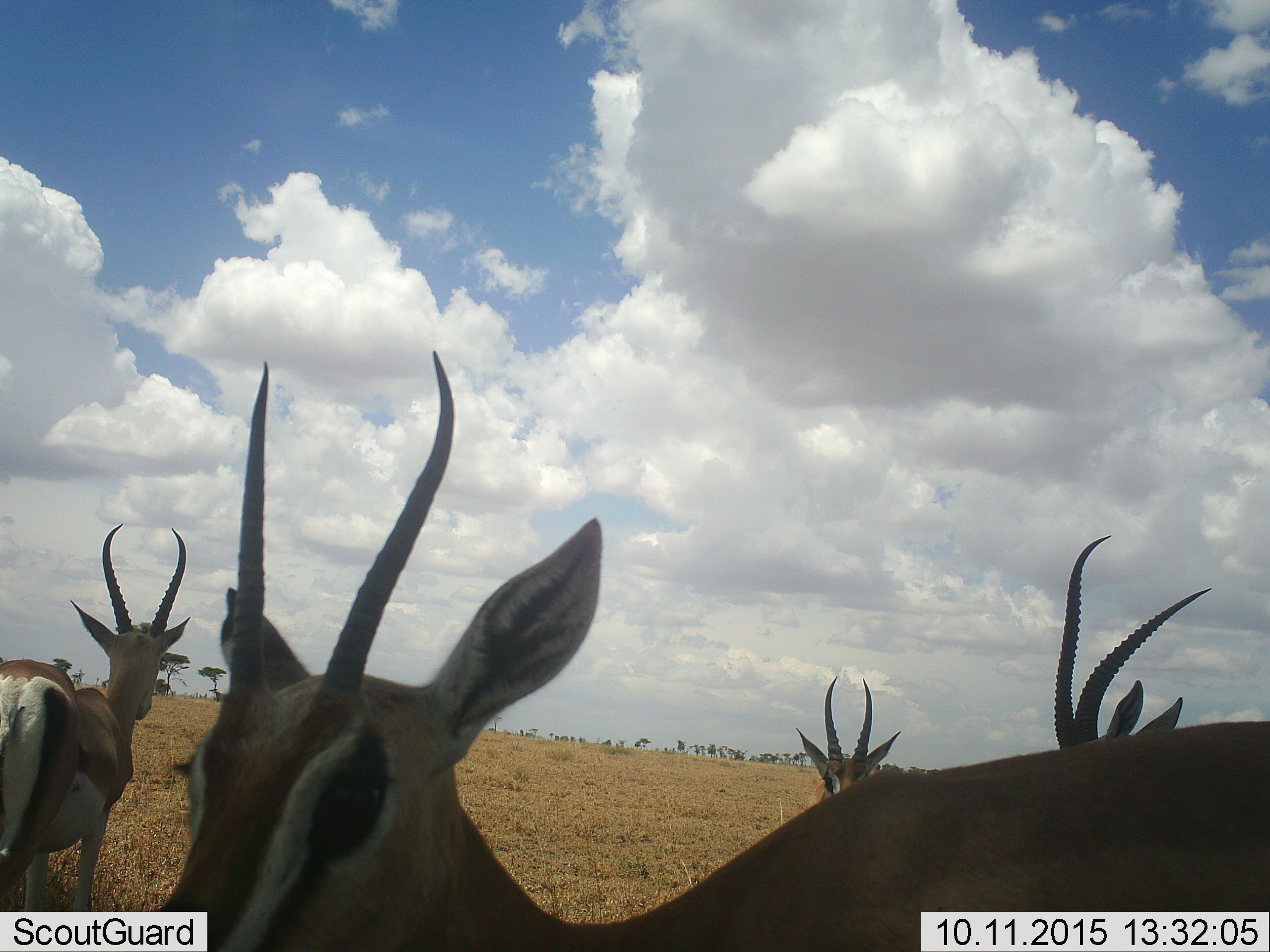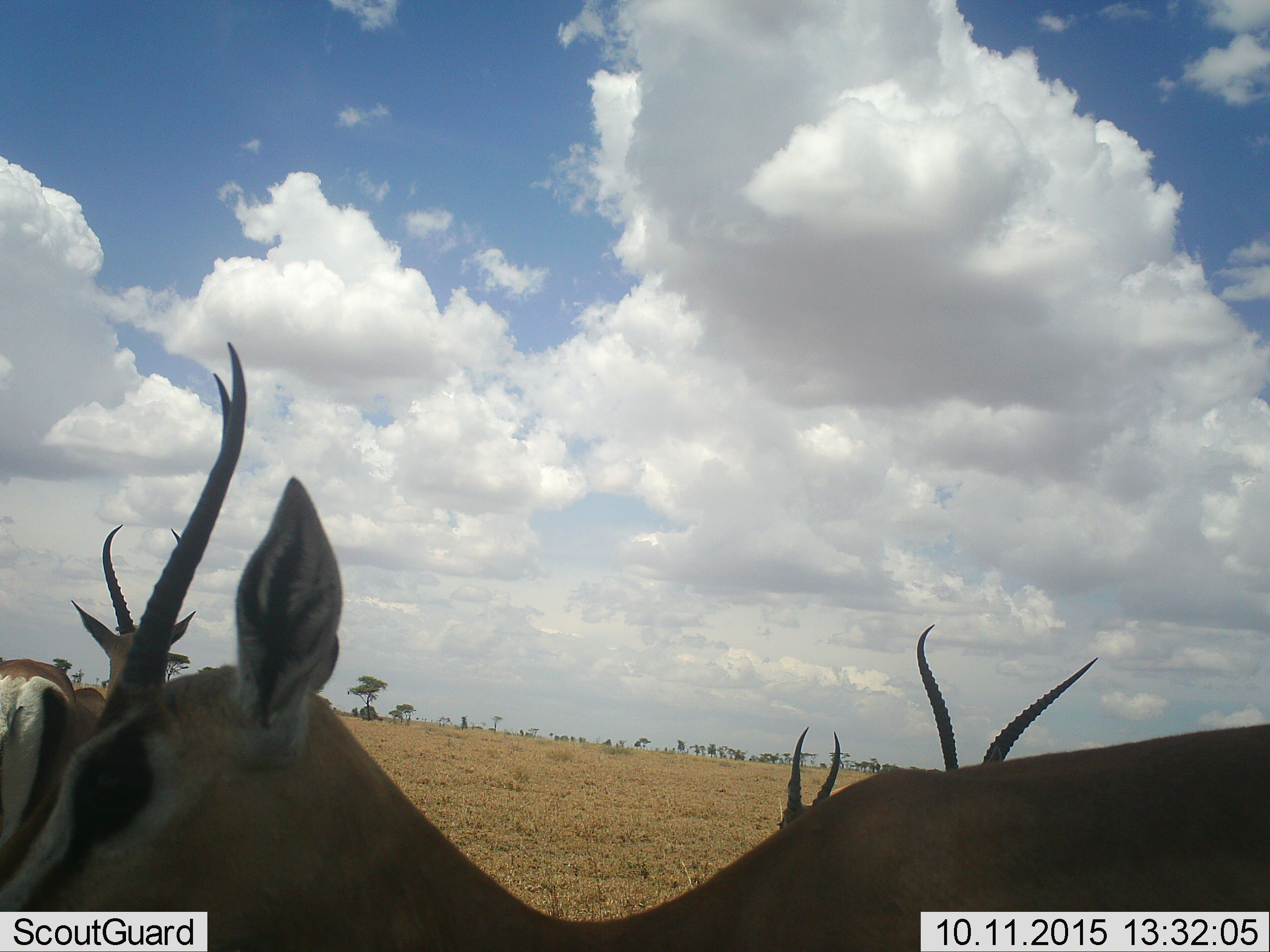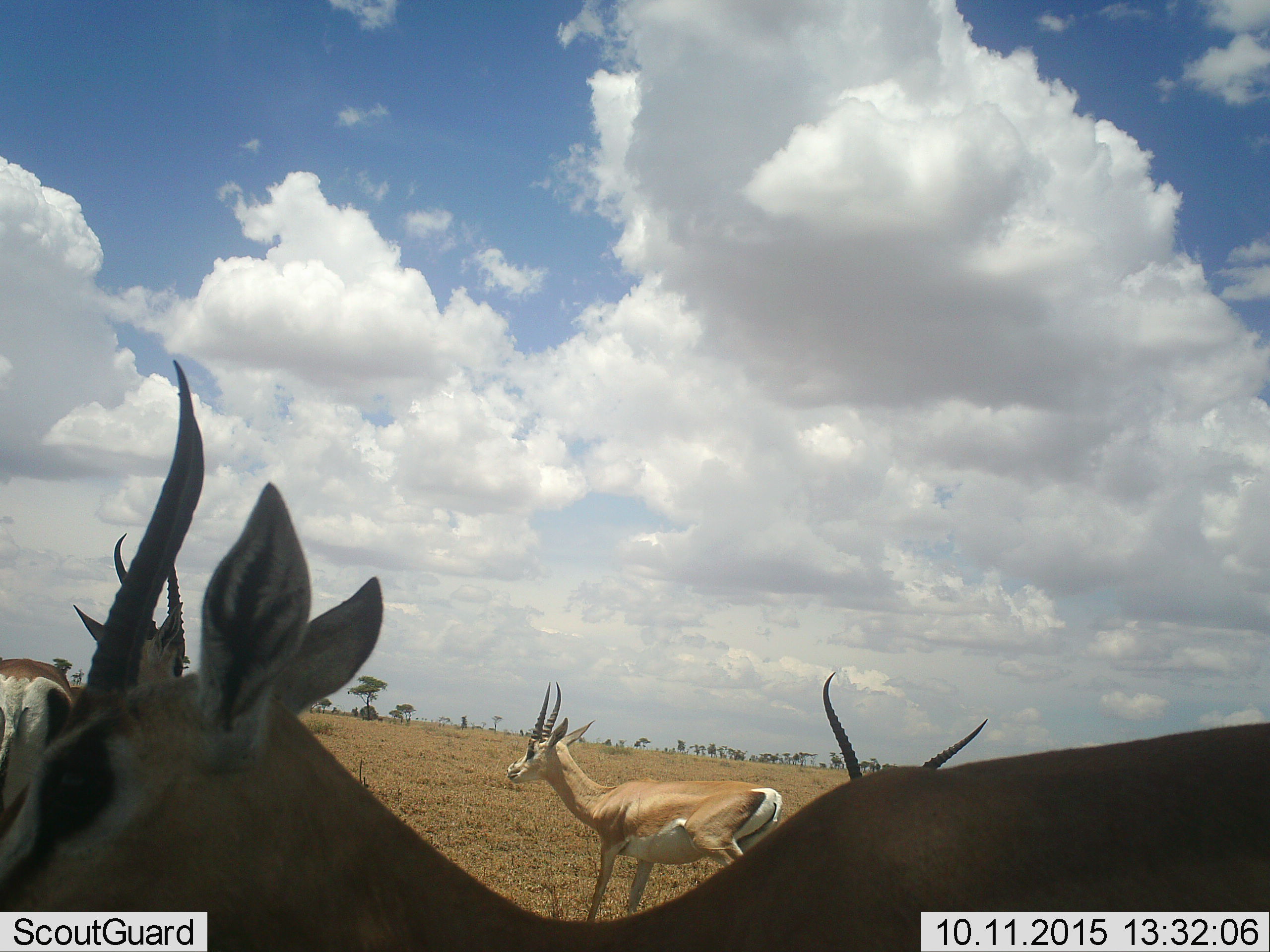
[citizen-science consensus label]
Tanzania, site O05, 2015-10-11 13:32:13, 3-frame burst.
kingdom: Animalia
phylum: Chordata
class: Mammalia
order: Artiodactyla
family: Bovidae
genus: Eudorcas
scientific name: Eudorcas thomsonii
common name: thomson's gazelle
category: gazellethomsons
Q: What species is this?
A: Gazellethomsons (thomson's gazelle) (Eudorcas thomsonii).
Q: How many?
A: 4.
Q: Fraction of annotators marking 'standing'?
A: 100%.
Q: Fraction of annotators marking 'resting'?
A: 0%.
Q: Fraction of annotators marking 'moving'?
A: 50%.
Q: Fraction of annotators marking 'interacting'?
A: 17%.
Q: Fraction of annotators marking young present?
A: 0%.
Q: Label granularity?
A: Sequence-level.